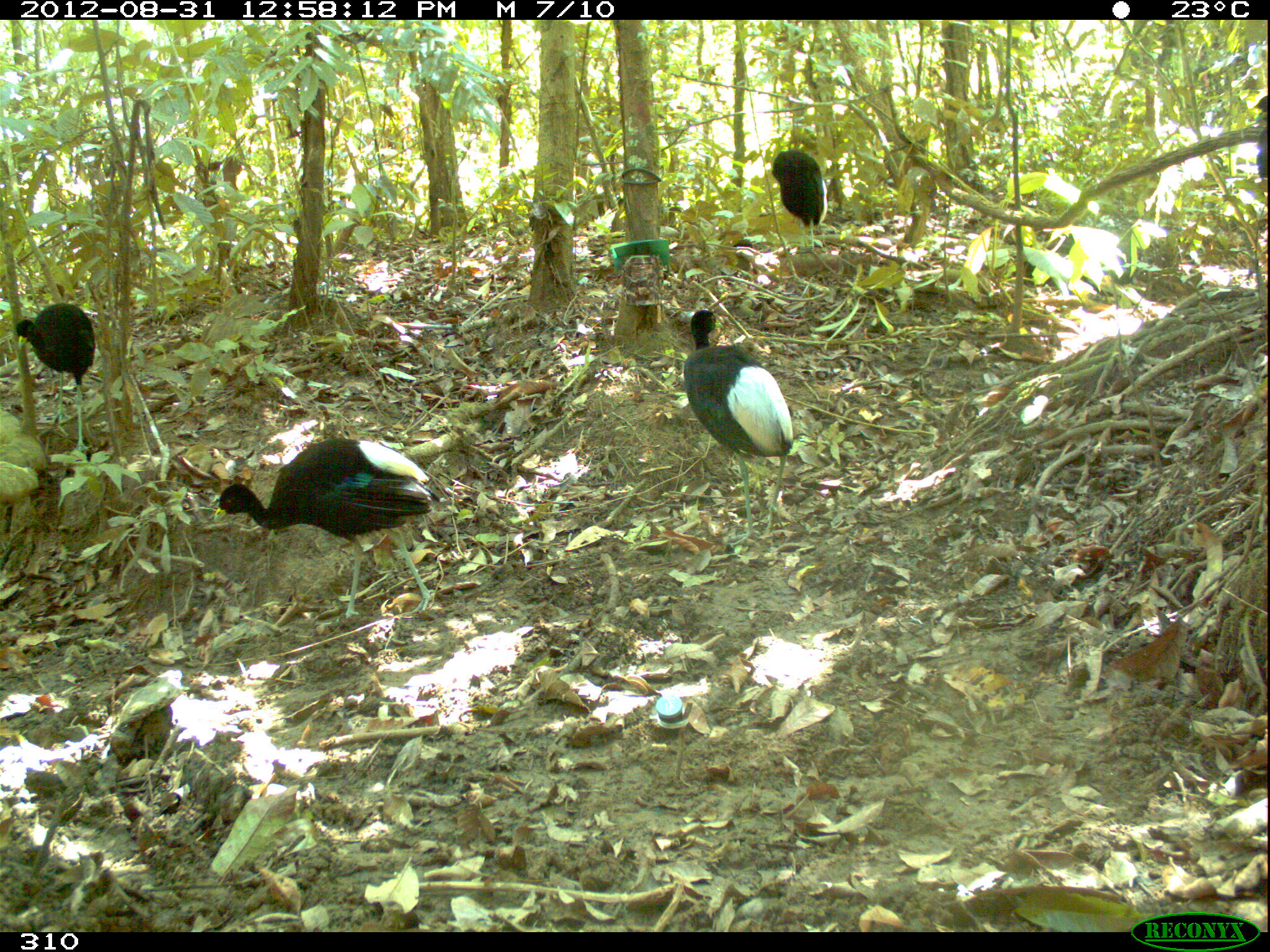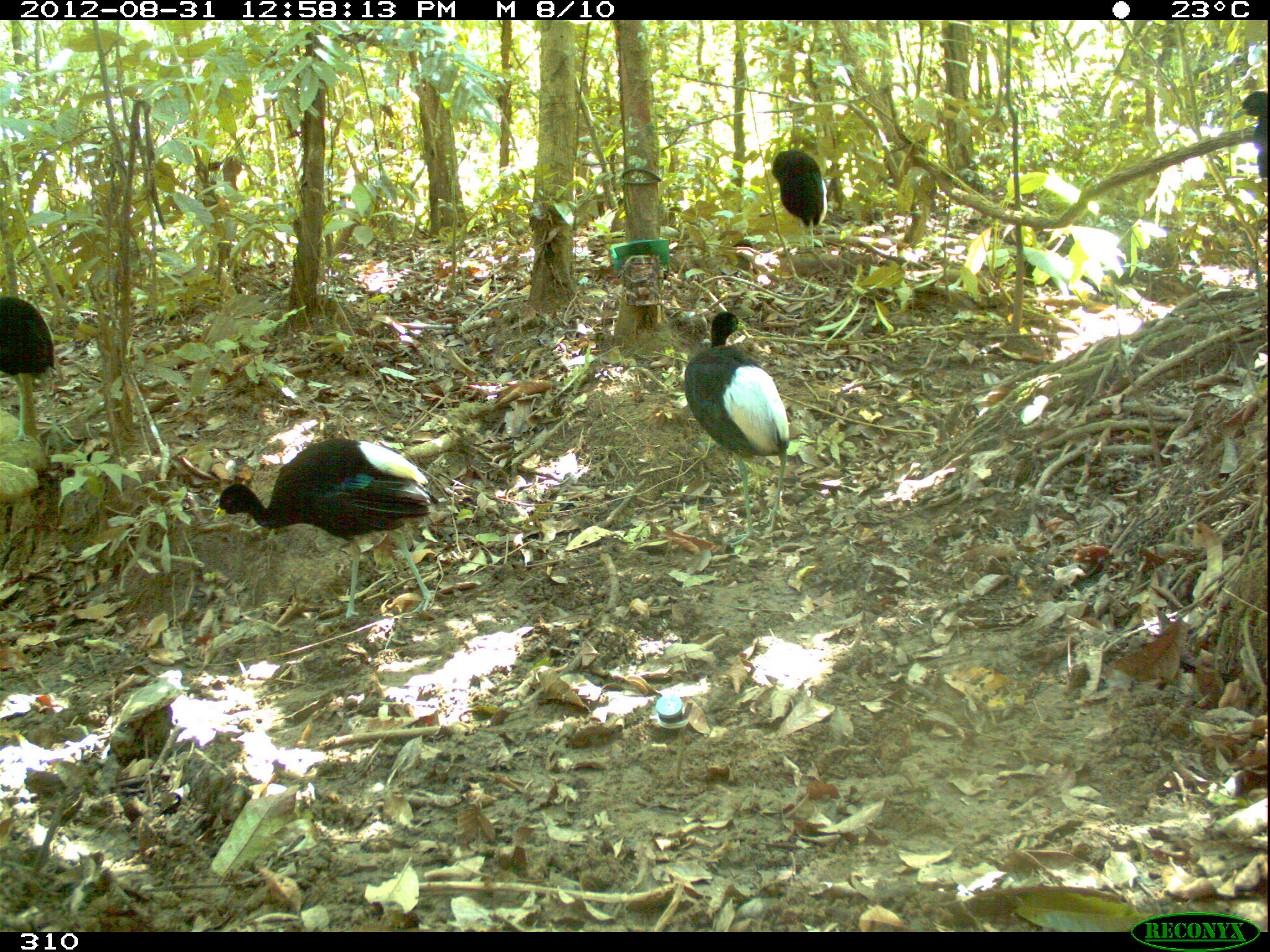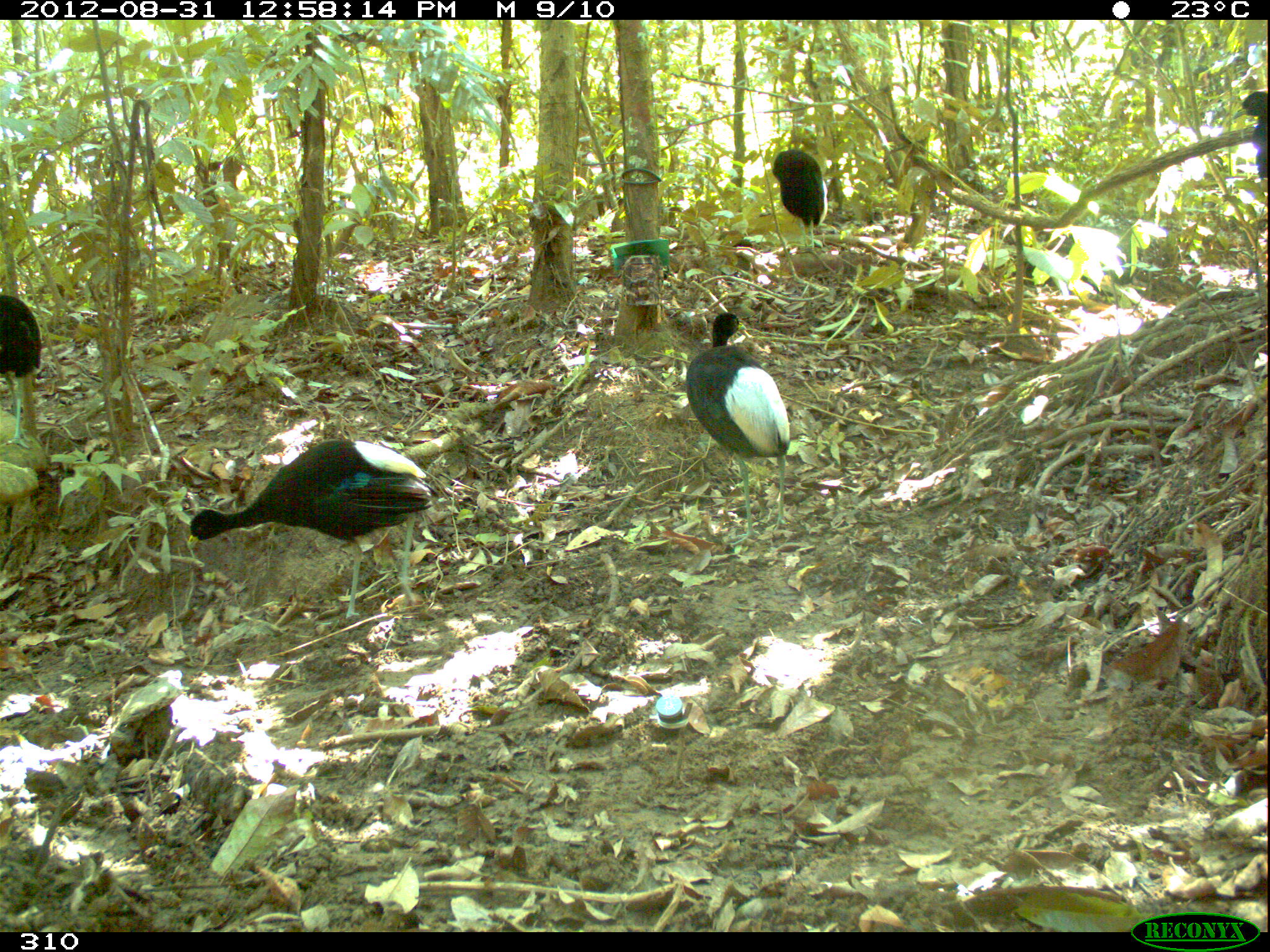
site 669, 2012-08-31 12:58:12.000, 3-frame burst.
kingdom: Animalia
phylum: Chordata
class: Aves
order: Gruiformes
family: Psophiidae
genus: Psophia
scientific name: Psophia leucoptera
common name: pale-winged trumpeter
Psophia leucoptera (pale-winged trumpeter).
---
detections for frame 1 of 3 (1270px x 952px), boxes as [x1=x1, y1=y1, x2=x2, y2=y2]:
psophia leucoptera: [x1=213, y1=437, x2=437, y2=618]; [x1=683, y1=310, x2=790, y2=543]; [x1=15, y1=302, x2=94, y2=451]; [x1=769, y1=150, x2=825, y2=250]; [x1=1254, y1=95, x2=1267, y2=177]